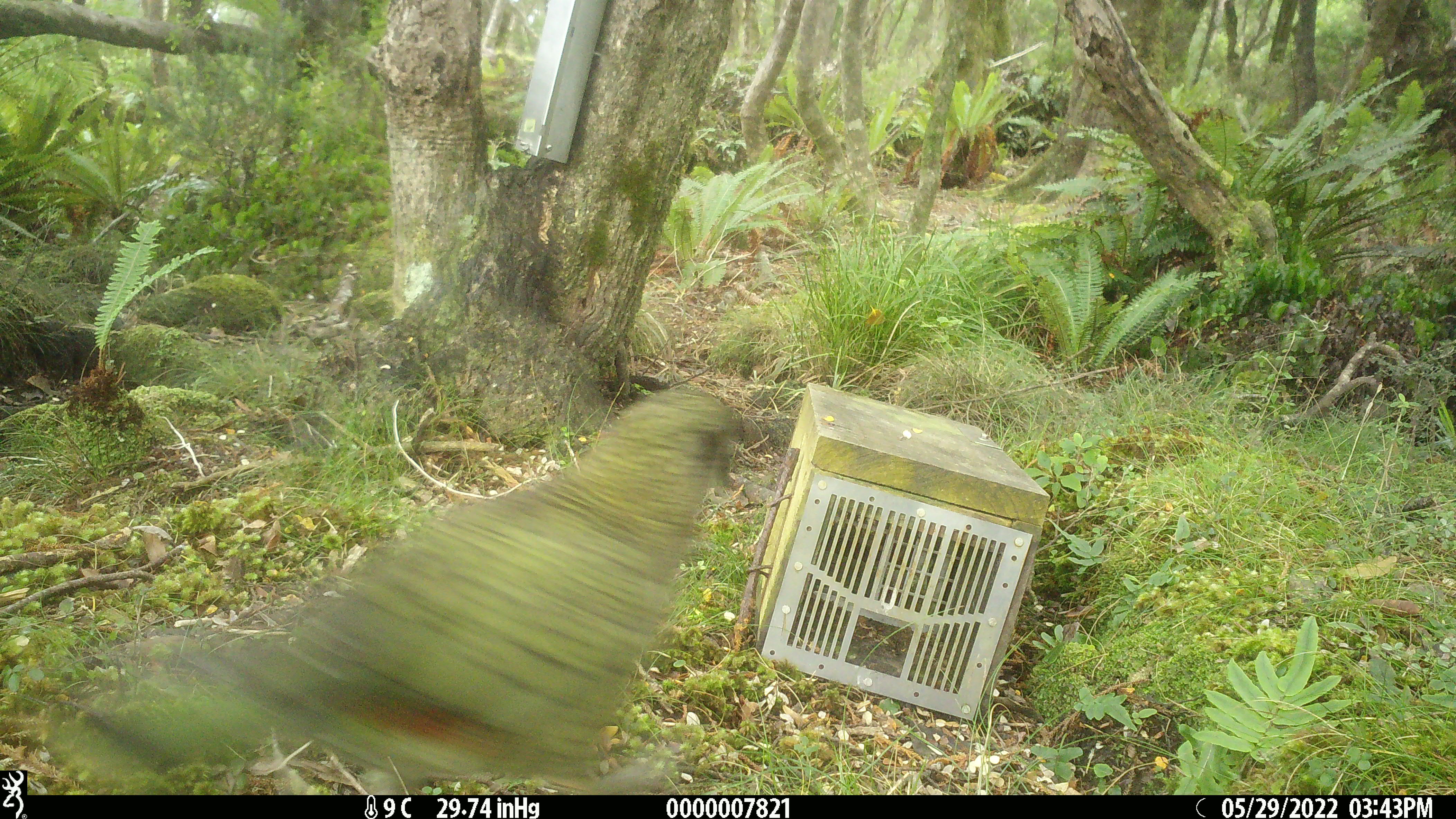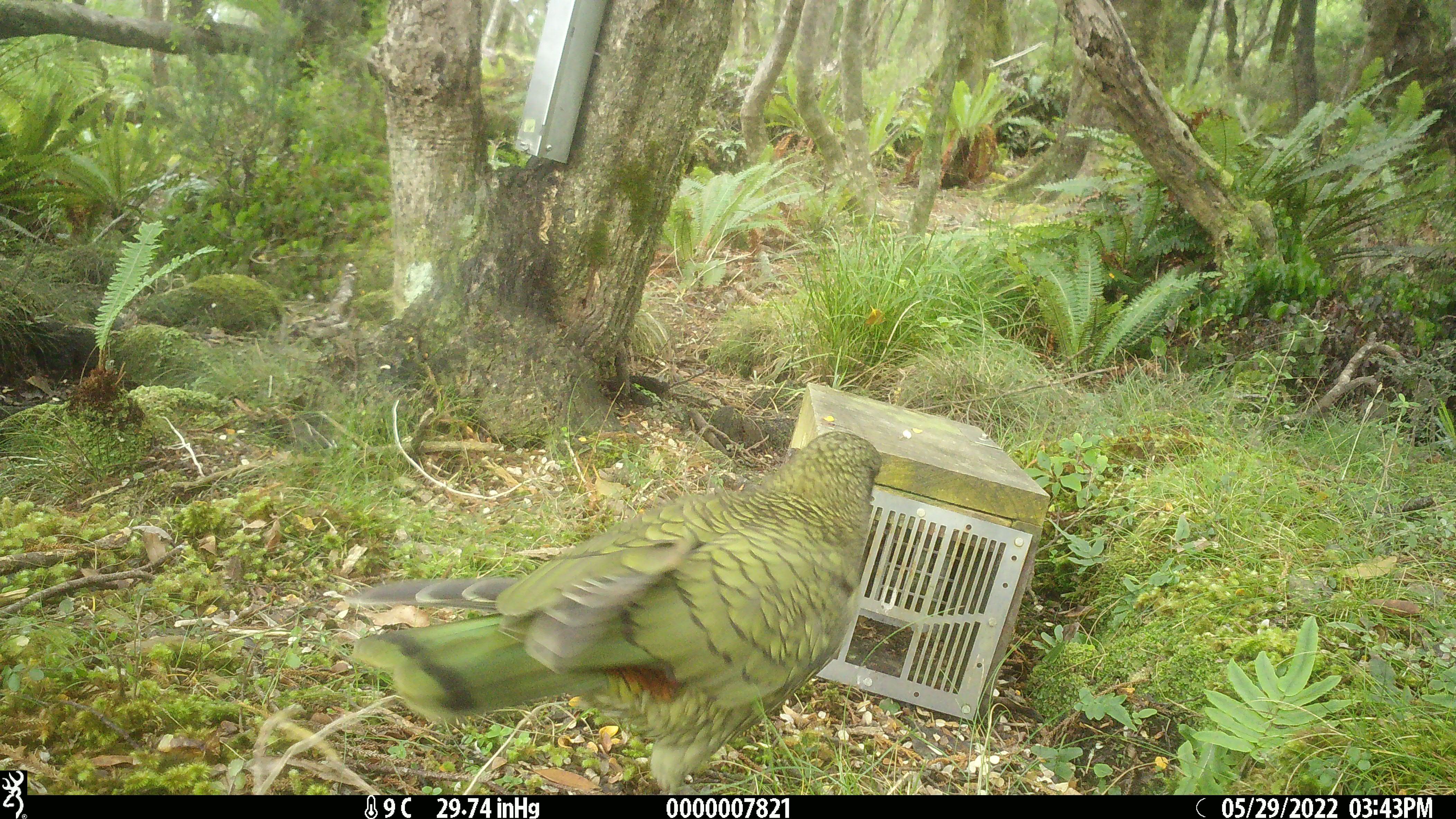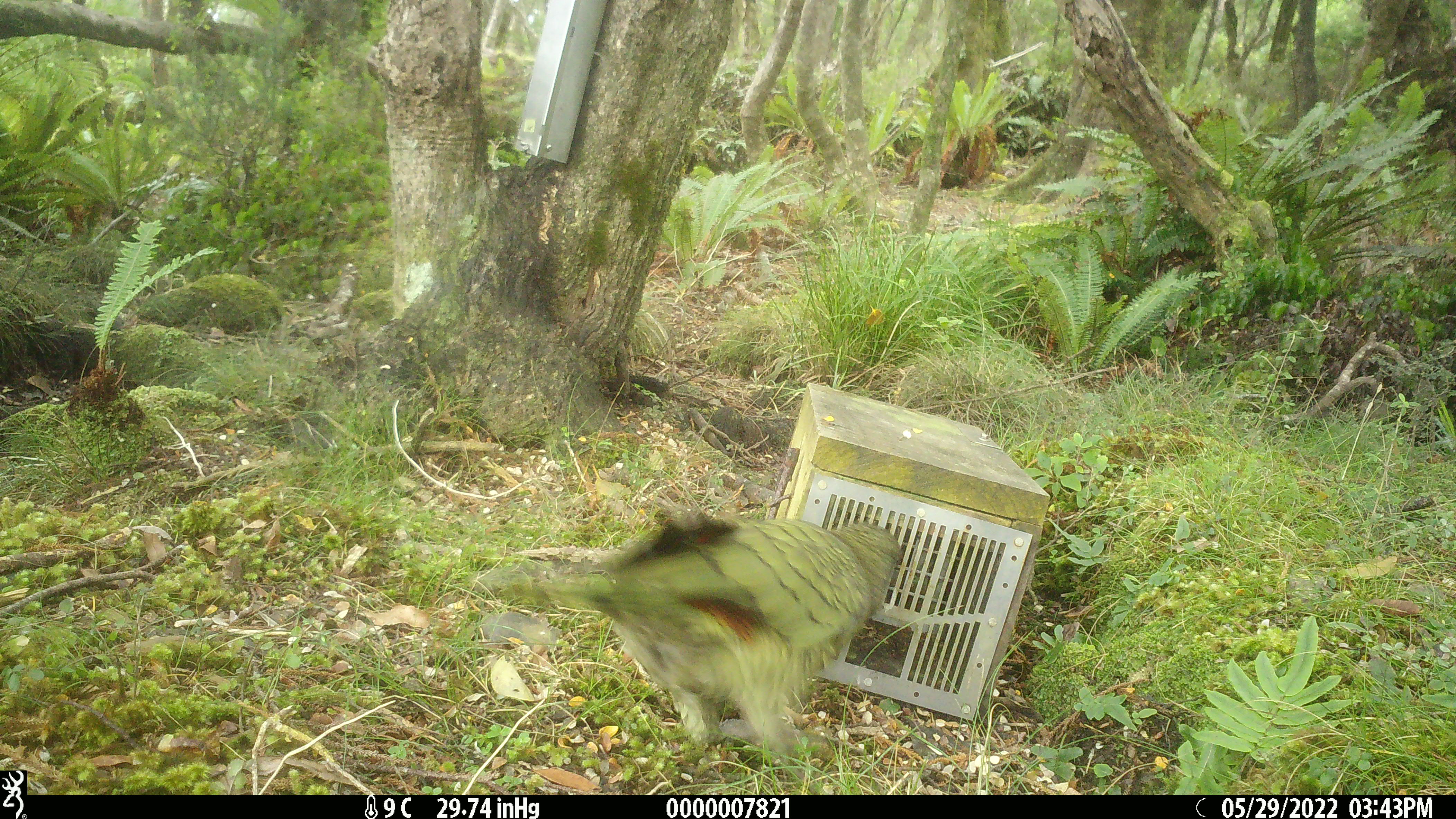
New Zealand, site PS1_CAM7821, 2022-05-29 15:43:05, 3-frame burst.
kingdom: Animalia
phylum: Chordata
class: Aves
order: Psittaciformes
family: Strigopidae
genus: Nestor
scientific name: Nestor notabilis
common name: kea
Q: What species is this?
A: Kea (Nestor notabilis).